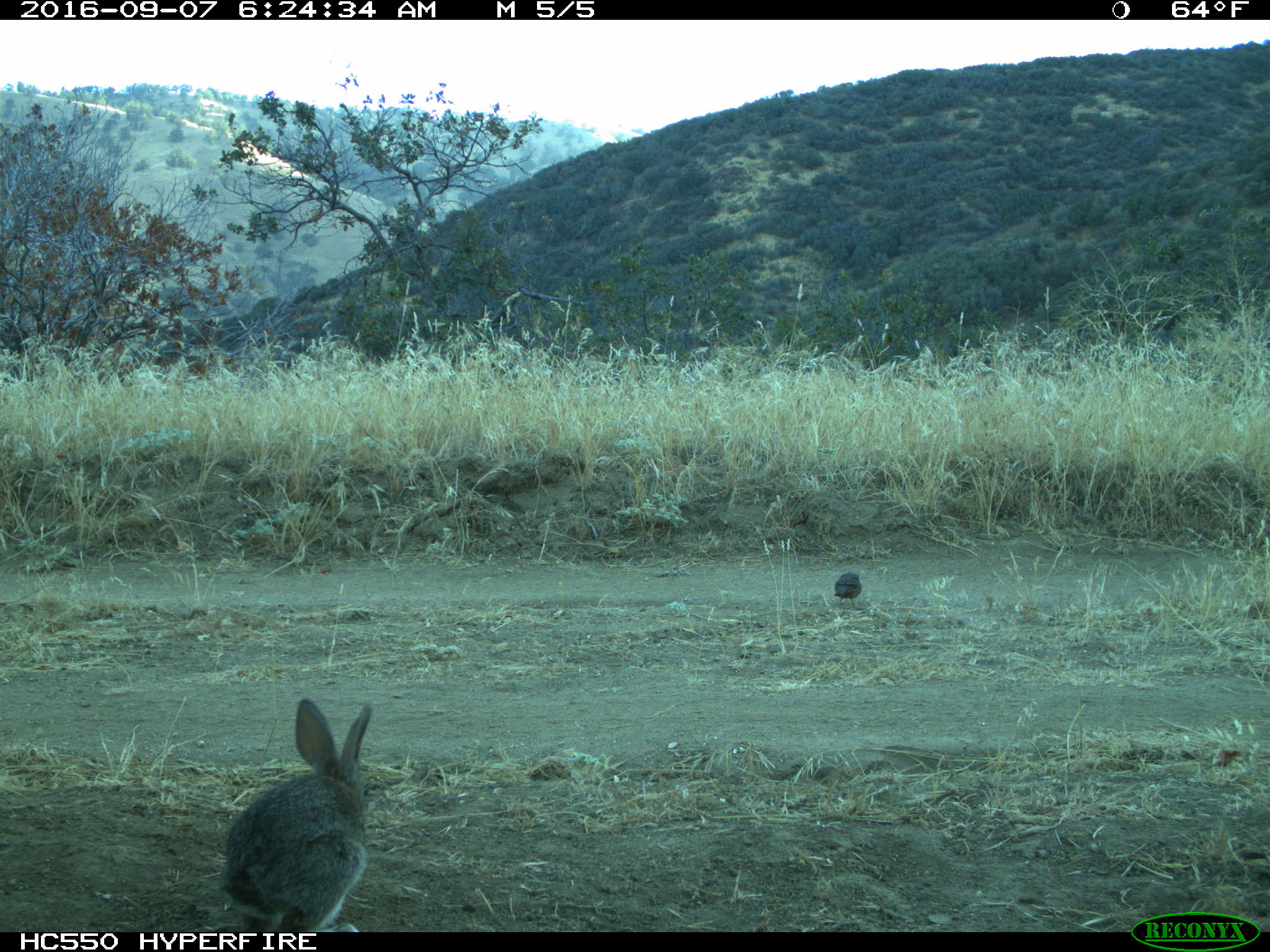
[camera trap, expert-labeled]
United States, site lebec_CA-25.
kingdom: Animalia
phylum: Chordata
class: Mammalia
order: Lagomorpha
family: Leporidae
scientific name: Leporidae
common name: rabbits and hares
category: unidentified rabbit